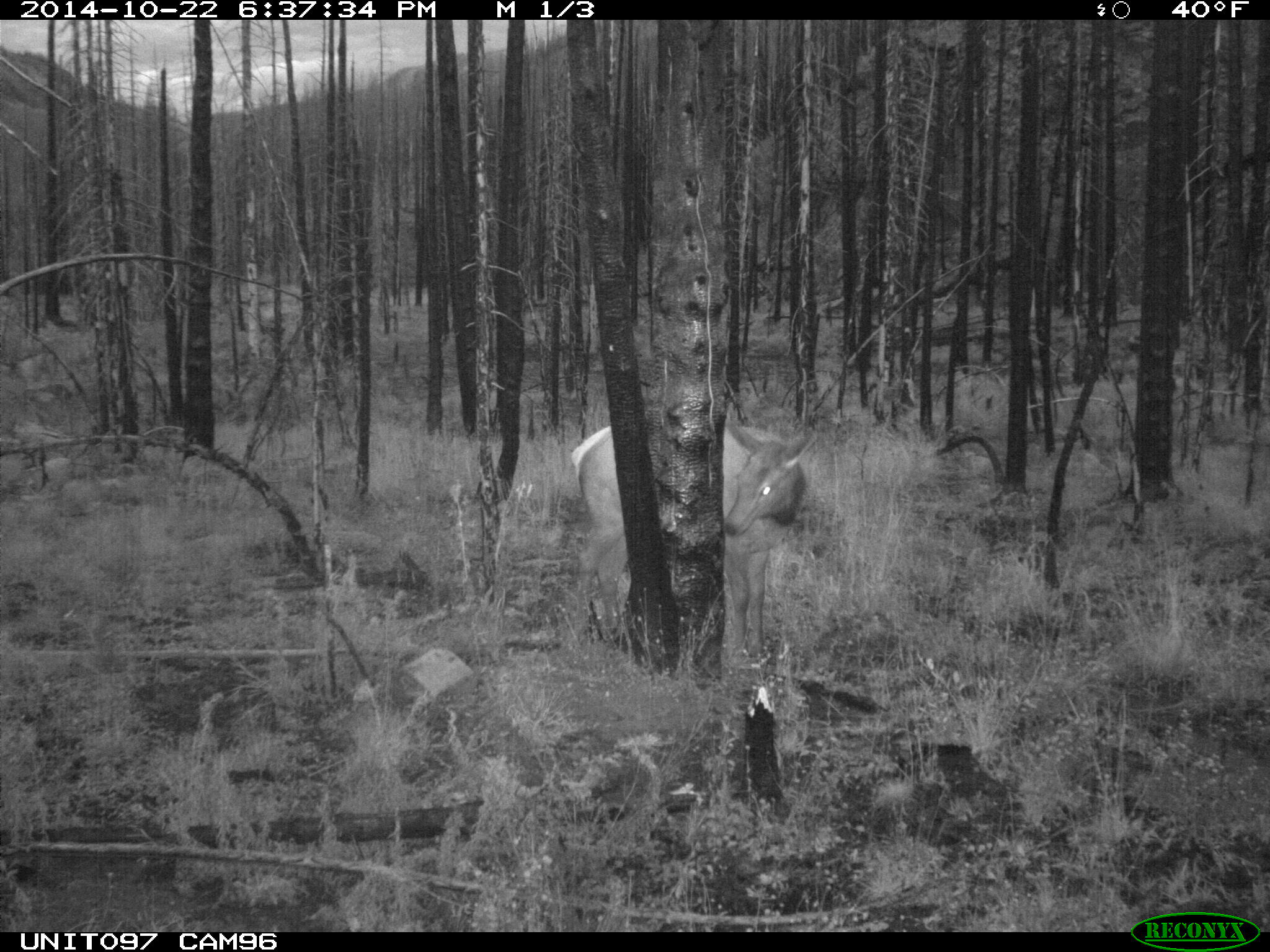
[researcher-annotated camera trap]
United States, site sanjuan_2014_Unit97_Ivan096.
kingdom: Animalia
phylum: Chordata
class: Mammalia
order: Artiodactyla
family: Cervidae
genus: Cervus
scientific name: Cervus elaphus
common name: red deer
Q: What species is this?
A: Cervus elaphus (red deer).